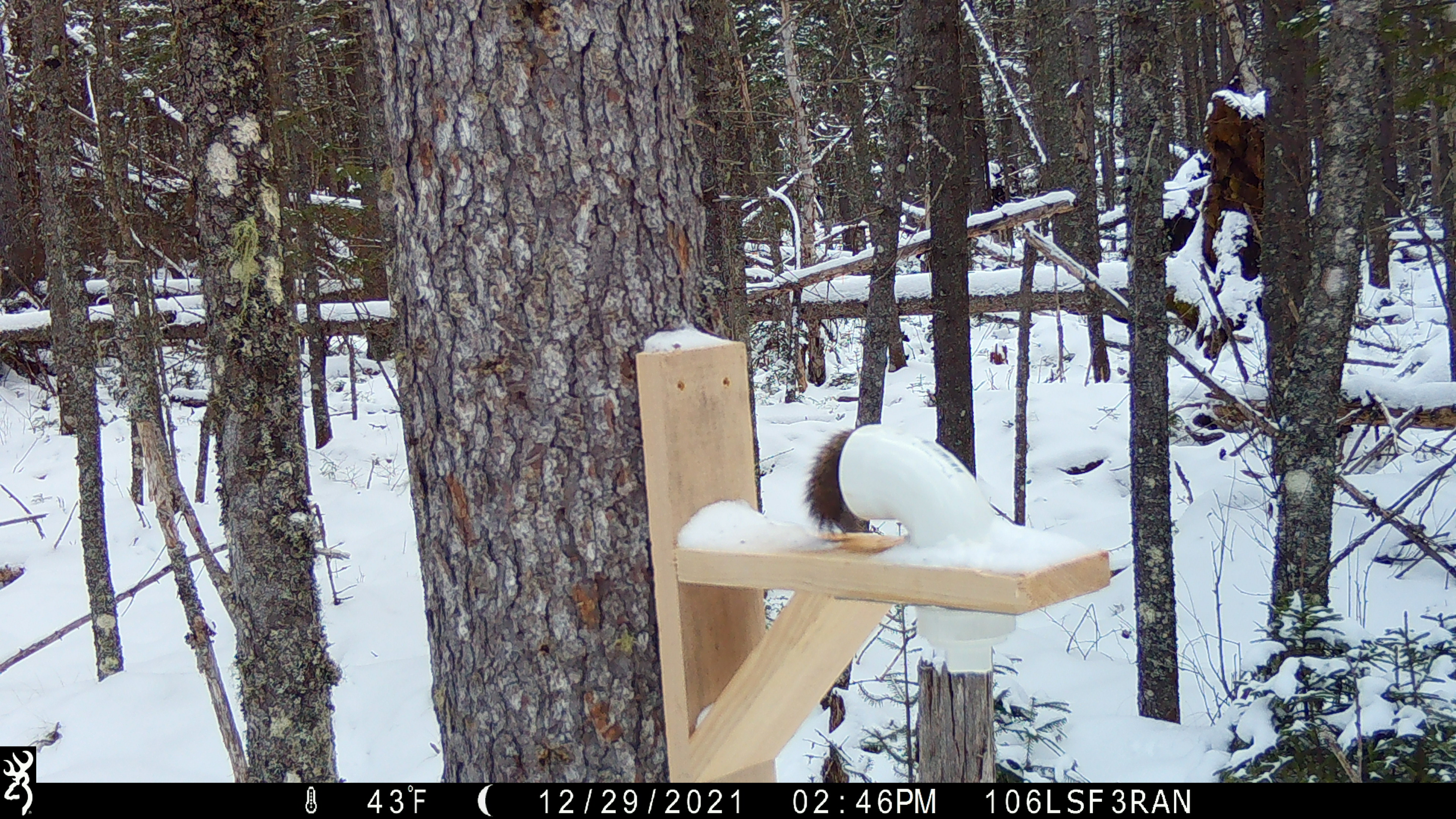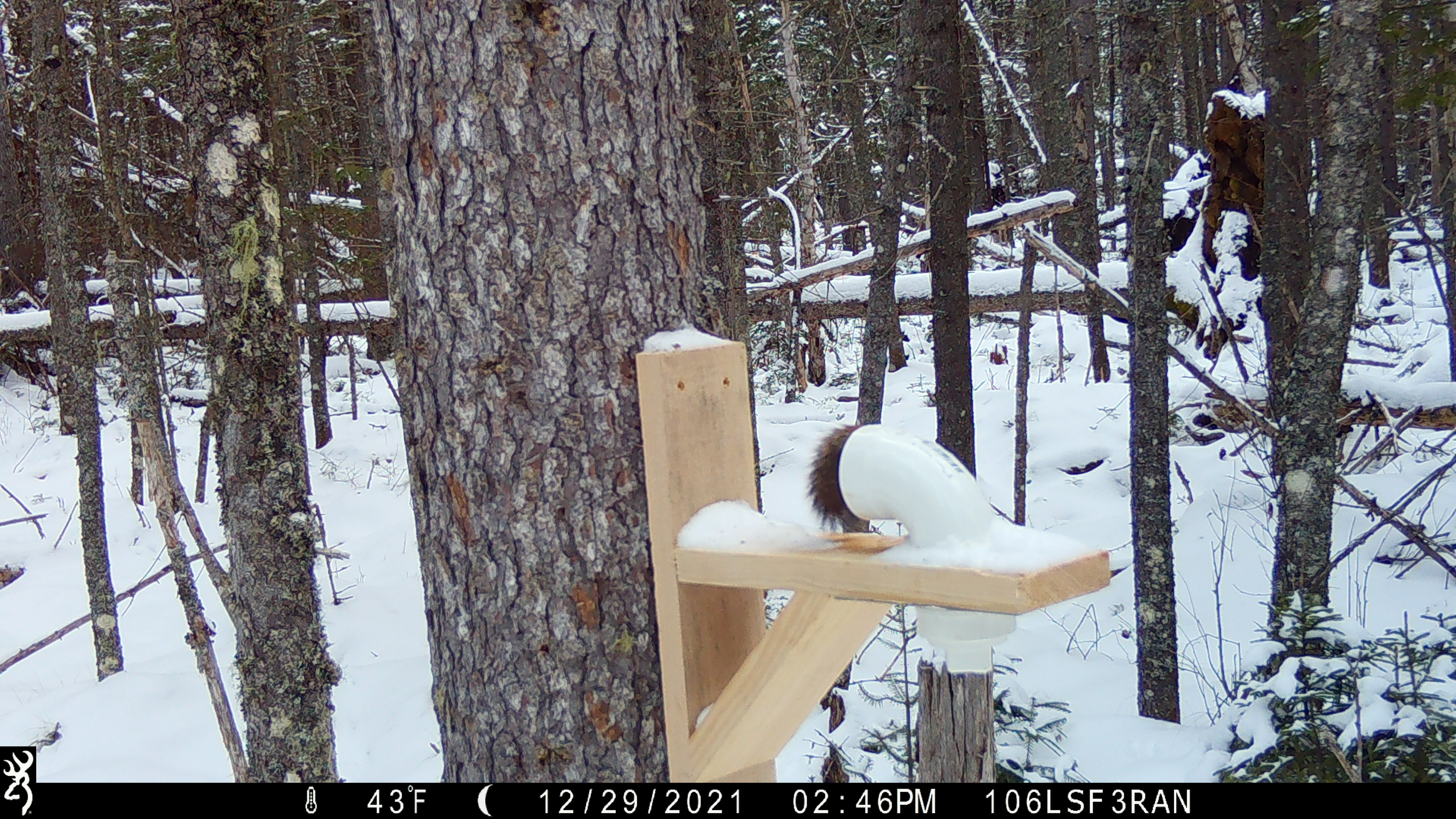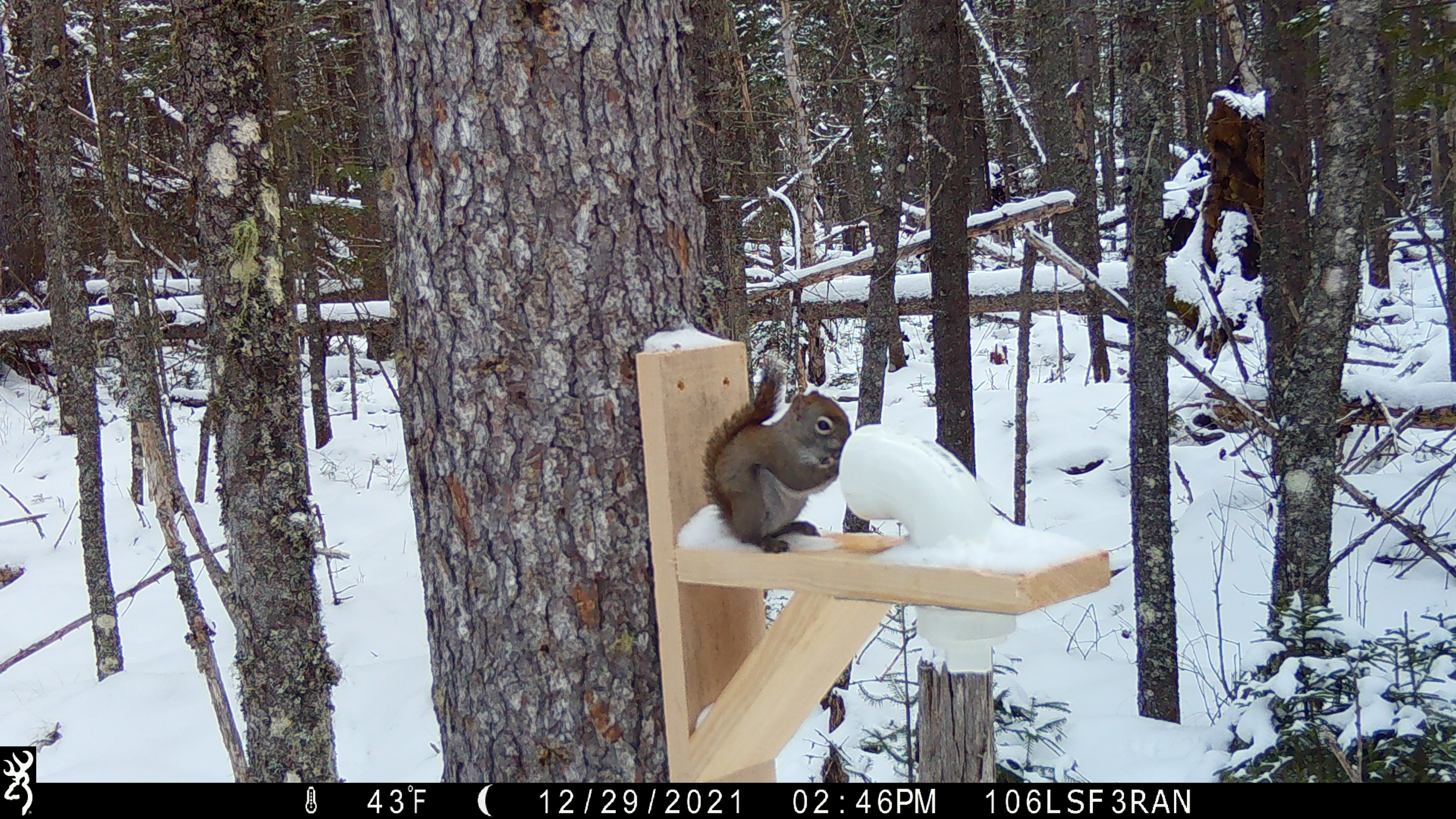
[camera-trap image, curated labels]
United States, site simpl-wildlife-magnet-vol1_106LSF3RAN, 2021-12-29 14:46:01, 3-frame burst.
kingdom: Animalia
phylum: Chordata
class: Mammalia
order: Rodentia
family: Sciuridae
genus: Tamiasciurus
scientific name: Tamiasciurus hudsonicus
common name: red squirrel